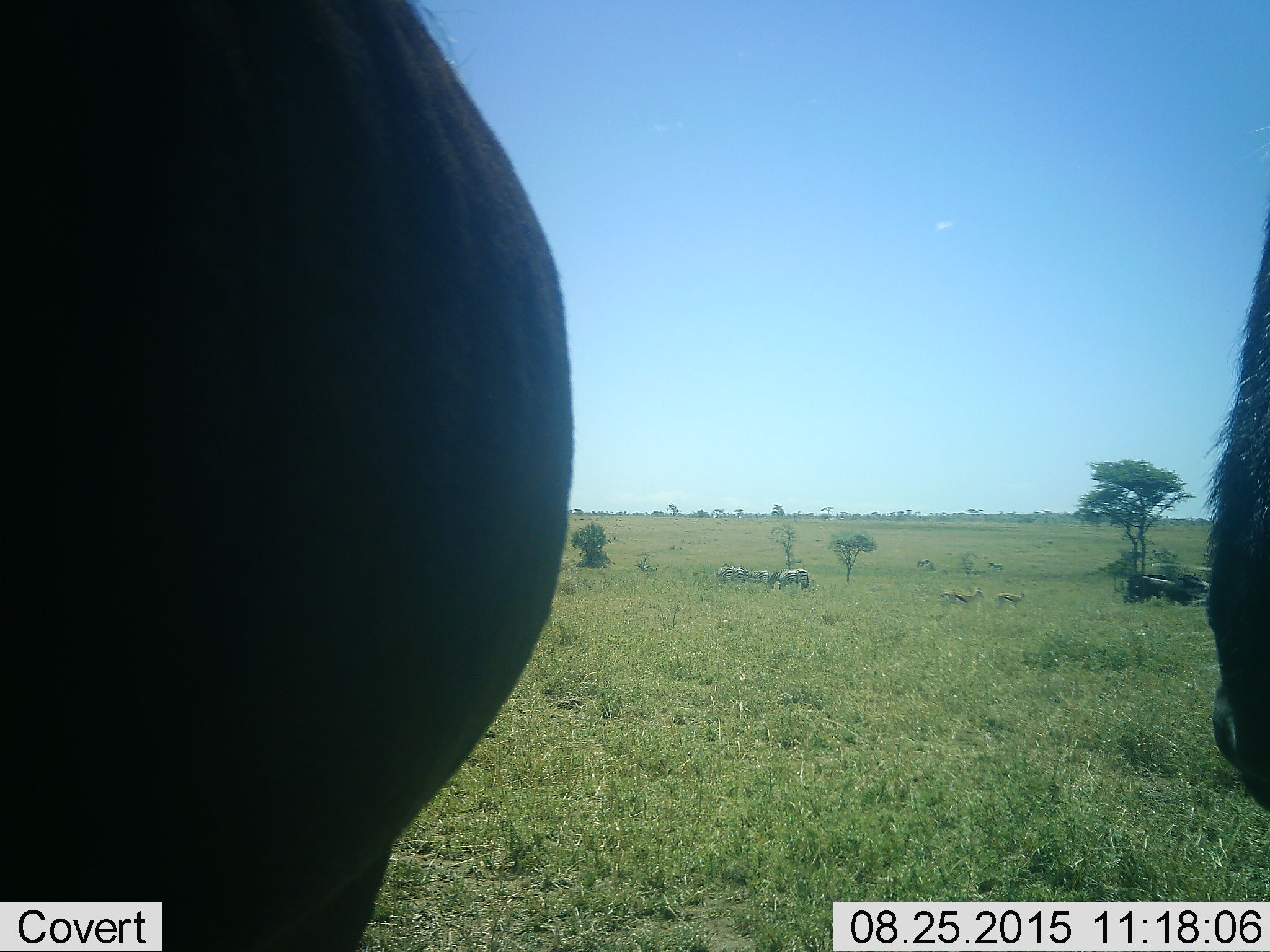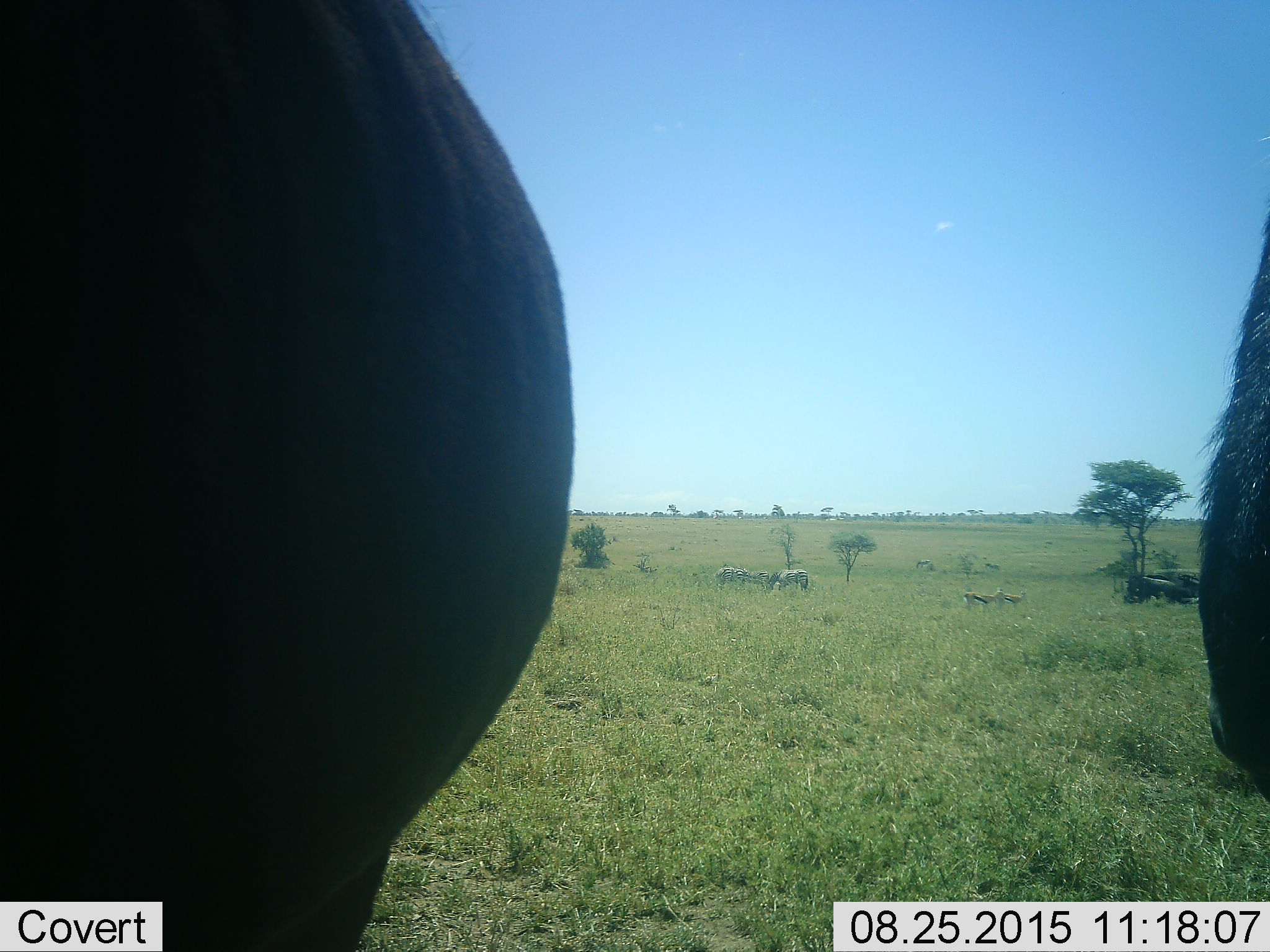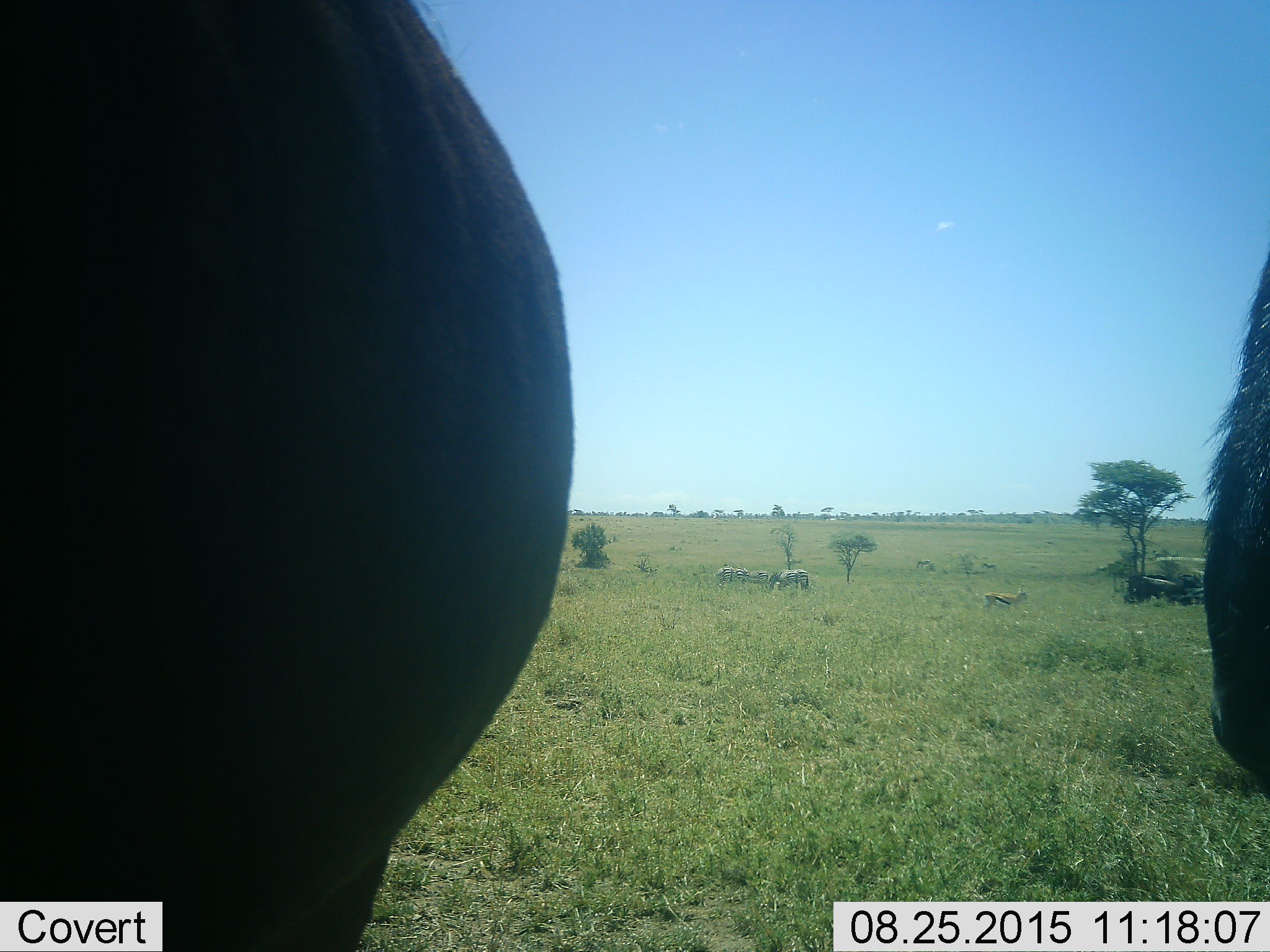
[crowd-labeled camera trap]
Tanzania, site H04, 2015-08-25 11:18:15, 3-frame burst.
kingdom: Animalia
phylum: Chordata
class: Mammalia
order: Artiodactyla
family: Bovidae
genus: Syncerus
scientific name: Syncerus caffer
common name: cape buffalo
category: buffalo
Buffalo (cape buffalo) (Syncerus caffer), count 2. Behavior (volunteer vote fractions): standing 100%, resting 0%, moving 0%, interacting 0%. Young present (vote fraction): 0%. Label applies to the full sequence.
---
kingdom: Animalia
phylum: Chordata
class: Mammalia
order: Artiodactyla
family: Bovidae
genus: Eudorcas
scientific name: Eudorcas thomsonii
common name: thomson's gazelle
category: gazellethomsons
Gazellethomsons (thomson's gazelle) (Eudorcas thomsonii), count 2. Behavior (volunteer vote fractions): standing 33%, resting 0%, moving 83%, interacting 0%. Young present (vote fraction): 0%. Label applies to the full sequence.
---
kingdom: Animalia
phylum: Chordata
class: Mammalia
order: Perissodactyla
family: Equidae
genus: Equus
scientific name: Equus quagga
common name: plains zebra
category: zebra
Zebra (plains zebra) (Equus quagga), count 5. Behavior (volunteer vote fractions): standing 43%, resting 0%, moving 14%, interacting 0%. Young present (vote fraction): 0%. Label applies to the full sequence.